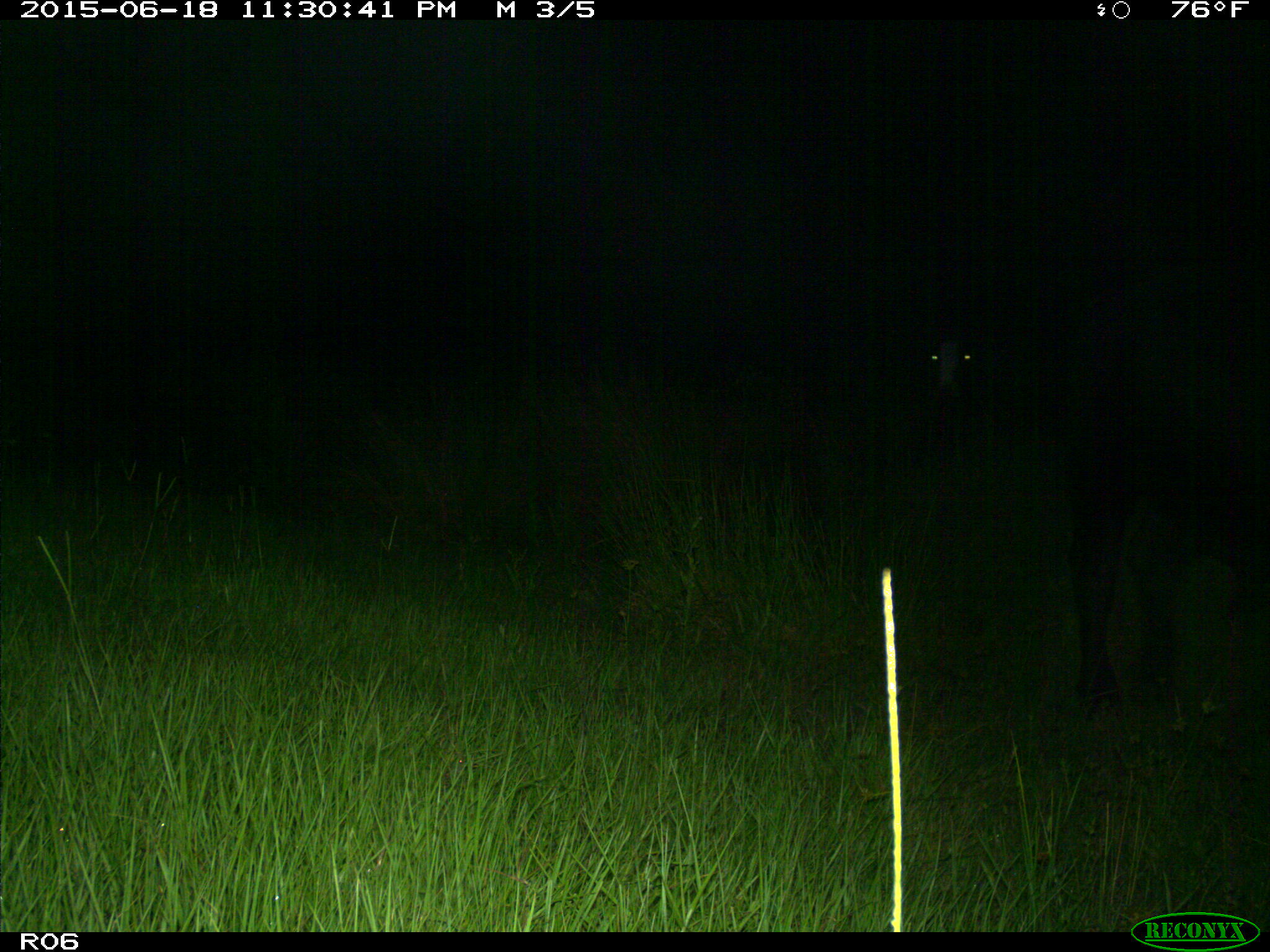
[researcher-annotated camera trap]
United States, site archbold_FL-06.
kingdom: Animalia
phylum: Chordata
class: Mammalia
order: Artiodactyla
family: Bovidae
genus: Bos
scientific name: Bos taurus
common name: domestic cow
Bos taurus (domestic cow).